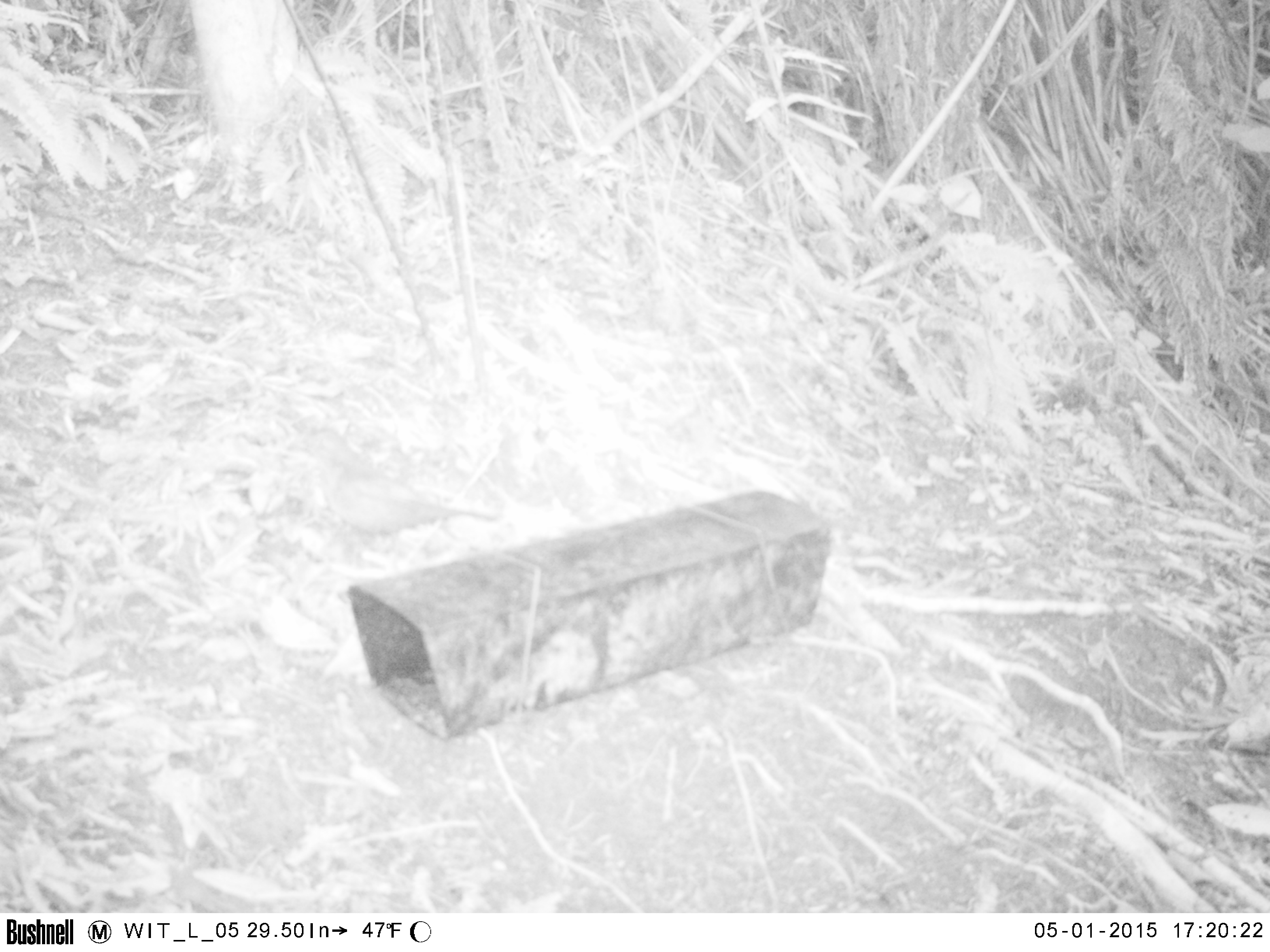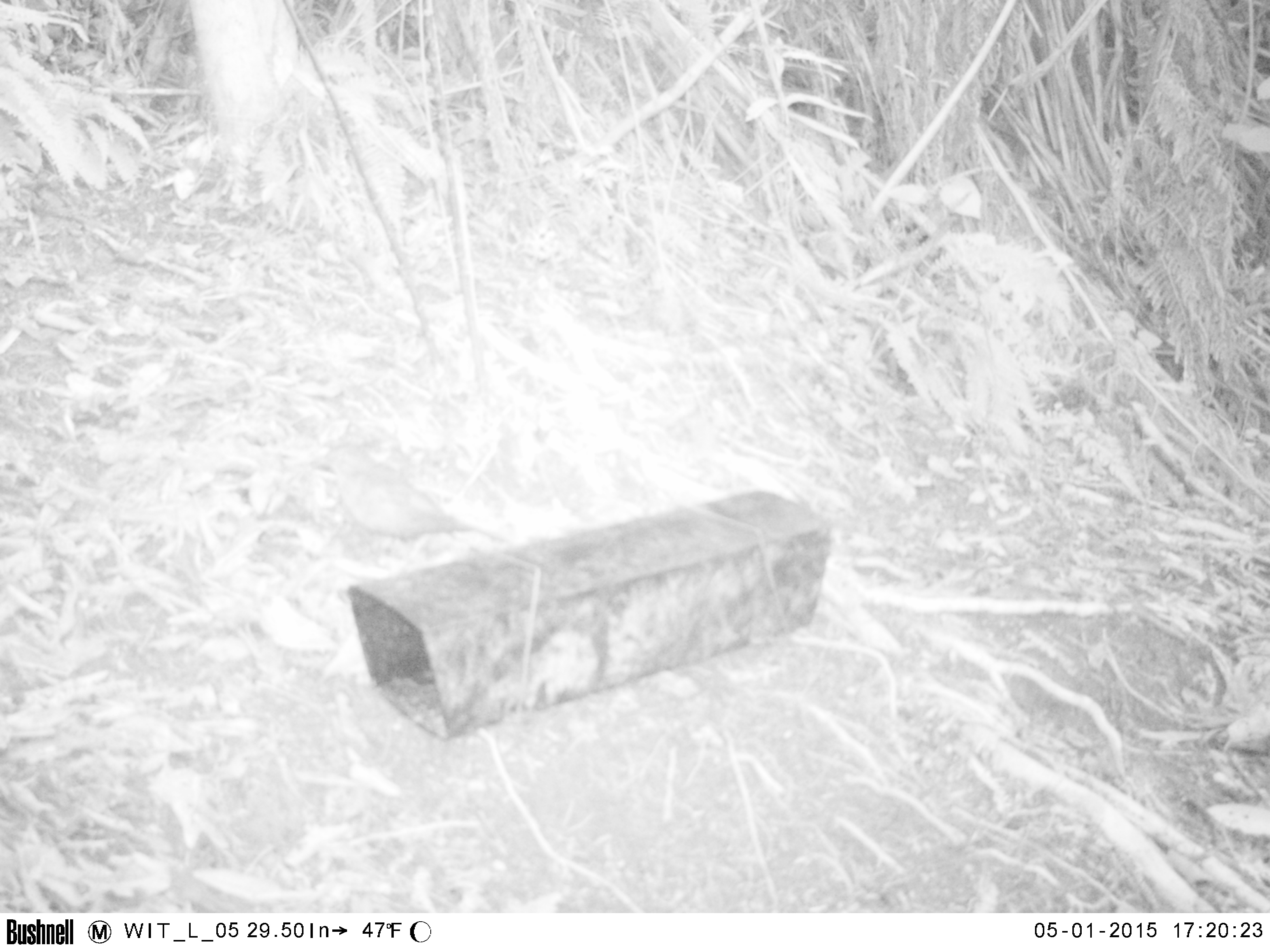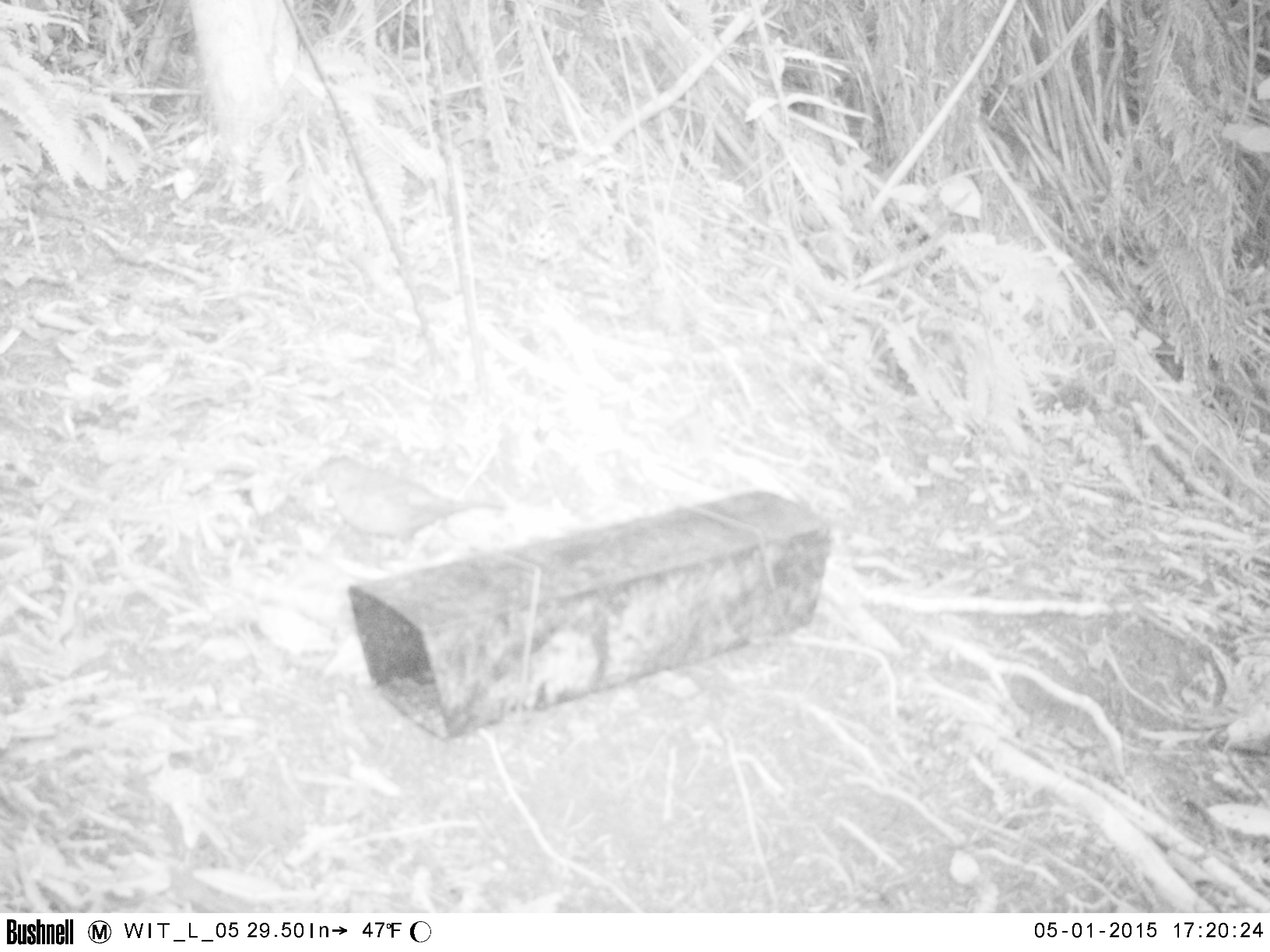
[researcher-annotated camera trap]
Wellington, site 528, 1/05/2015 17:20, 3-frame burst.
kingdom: Animalia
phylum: Chordata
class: Aves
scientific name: Aves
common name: bird